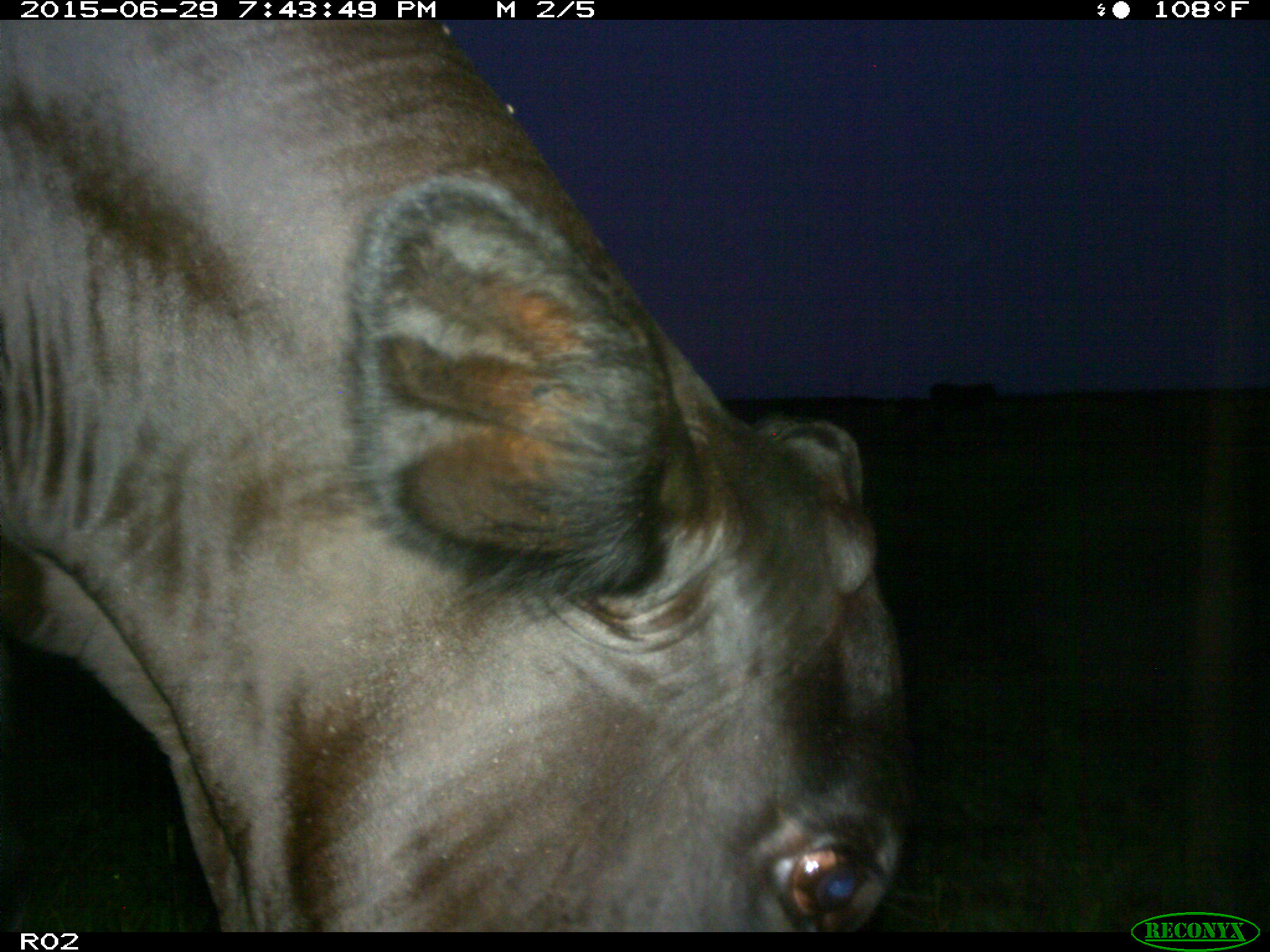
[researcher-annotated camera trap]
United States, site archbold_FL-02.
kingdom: Animalia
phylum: Chordata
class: Mammalia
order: Artiodactyla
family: Bovidae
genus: Bos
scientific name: Bos taurus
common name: domestic cow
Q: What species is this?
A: Bos taurus (domestic cow).